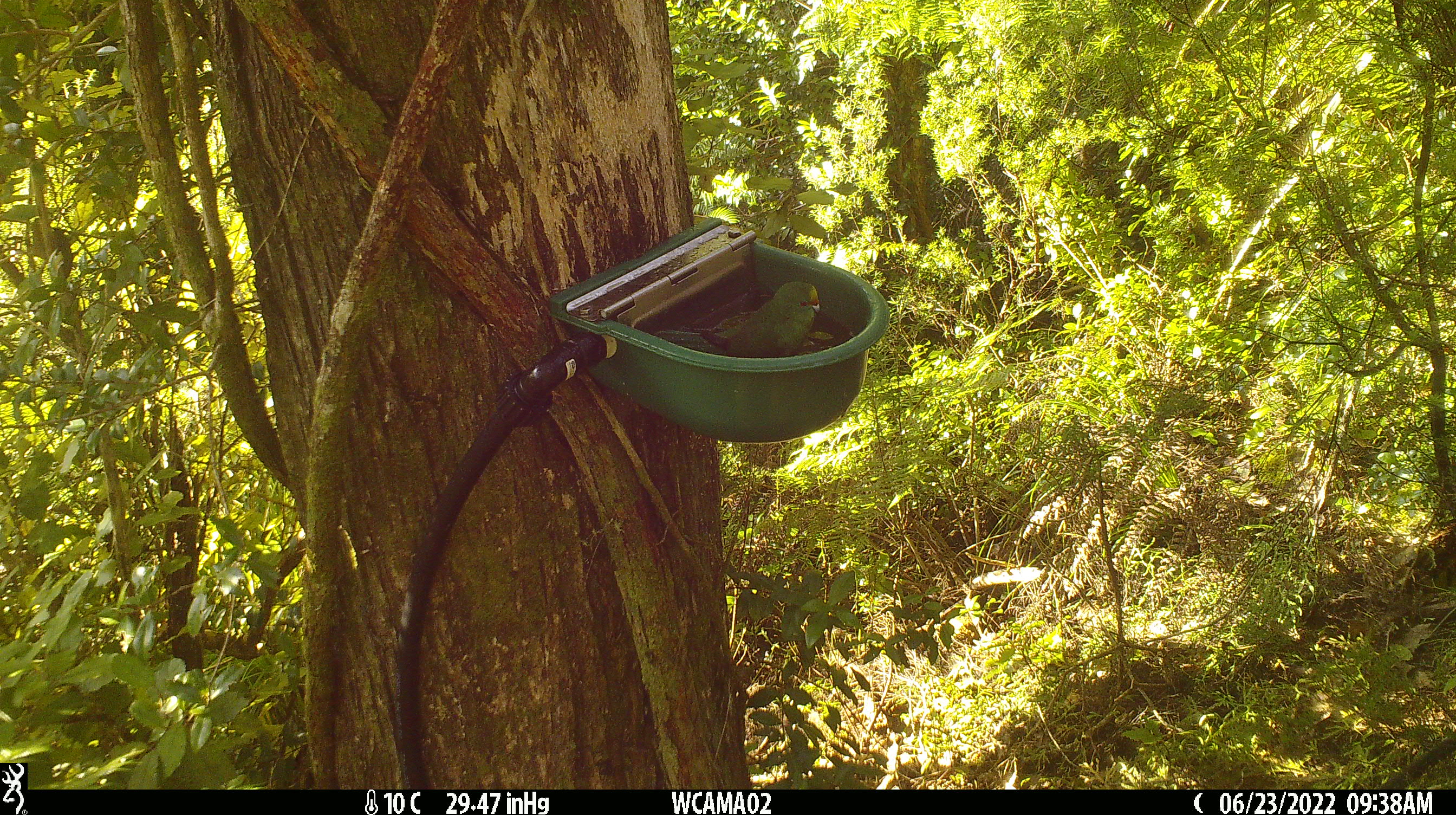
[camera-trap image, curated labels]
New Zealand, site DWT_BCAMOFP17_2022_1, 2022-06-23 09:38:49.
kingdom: Animalia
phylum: Chordata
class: Aves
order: Psittaciformes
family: Psittaculidae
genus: Cyanoramphus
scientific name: Cyanoramphus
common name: parakeet